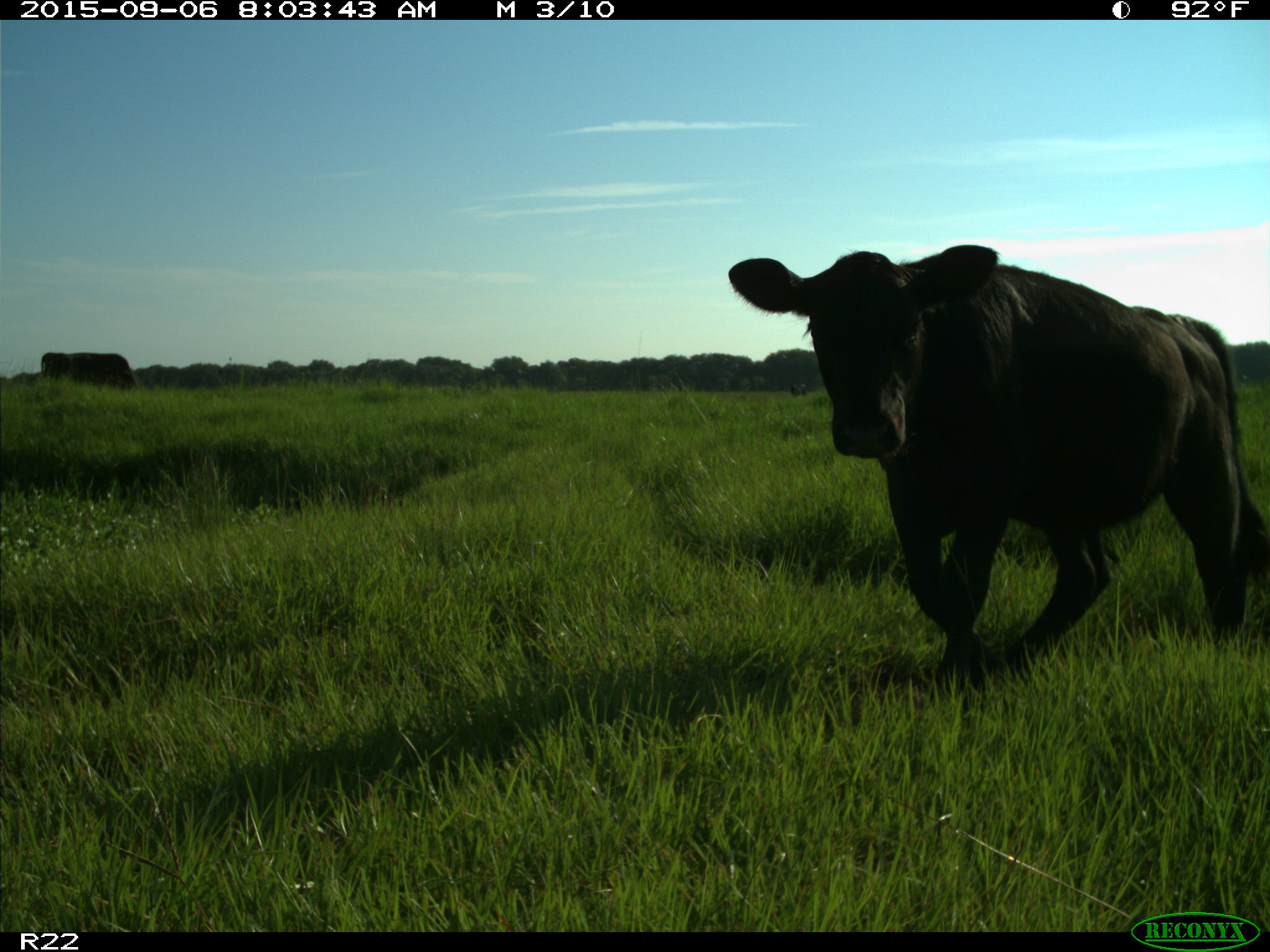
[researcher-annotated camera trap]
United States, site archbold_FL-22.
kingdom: Animalia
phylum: Chordata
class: Mammalia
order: Artiodactyla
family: Bovidae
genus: Bos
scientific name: Bos taurus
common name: domestic cow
Bos taurus (domestic cow).